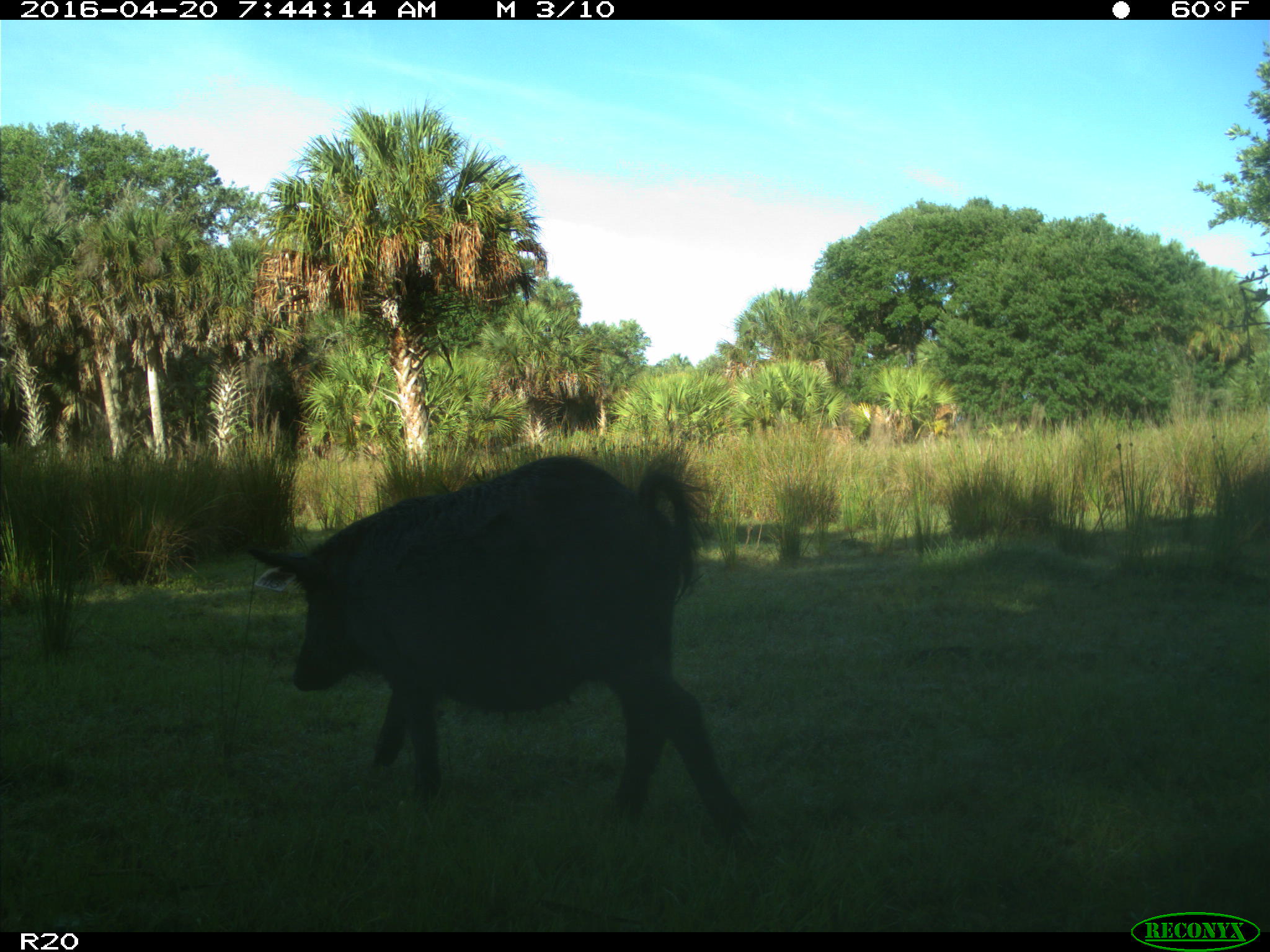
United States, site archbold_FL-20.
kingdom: Animalia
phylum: Chordata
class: Mammalia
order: Artiodactyla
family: Suidae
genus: Sus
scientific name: Sus scrofa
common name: wild boar